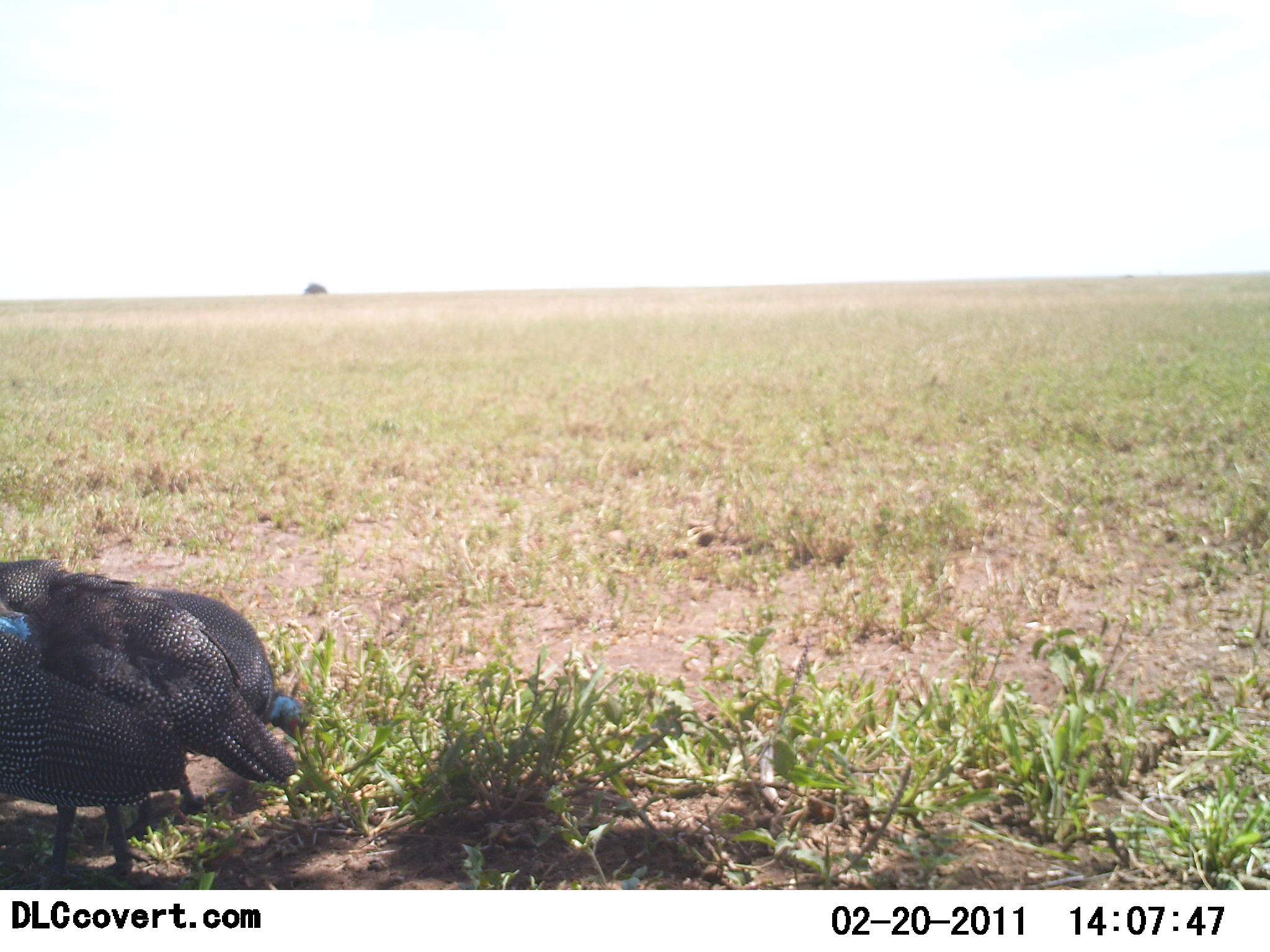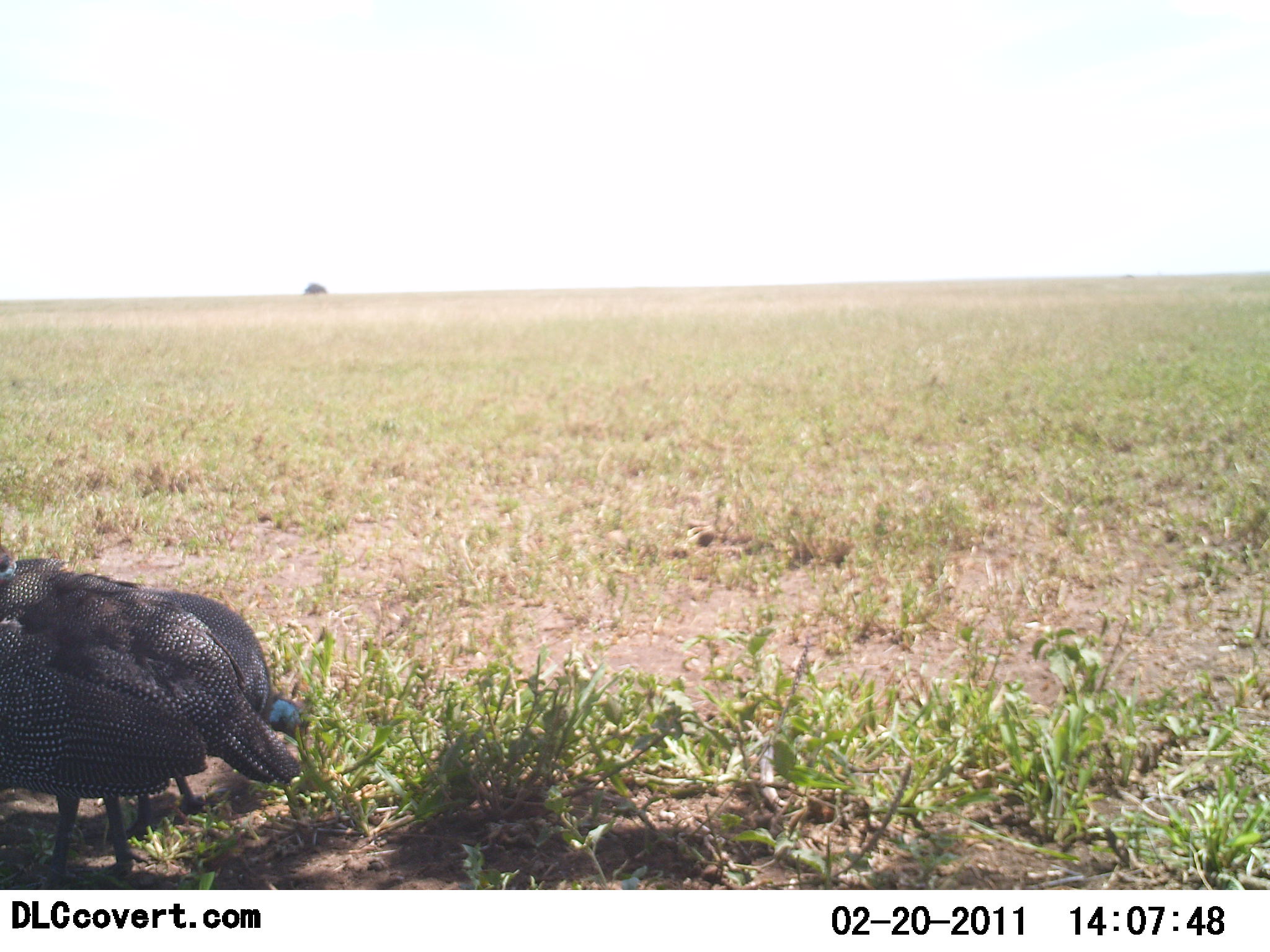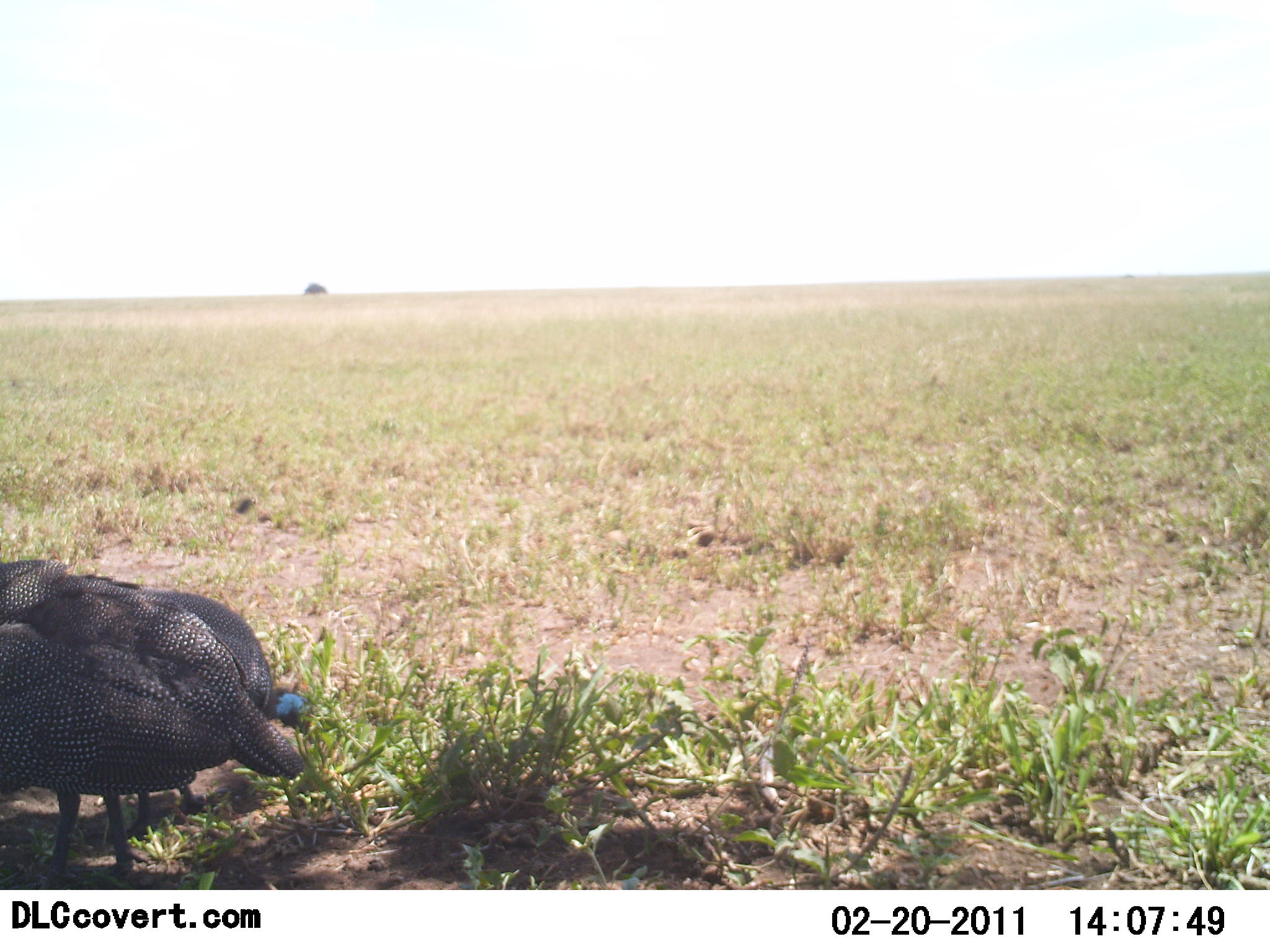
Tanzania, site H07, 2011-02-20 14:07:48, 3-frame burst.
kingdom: Animalia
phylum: Chordata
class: Aves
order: Galliformes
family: Numididae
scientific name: Numididae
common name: guinea fowl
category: guineafowl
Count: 3.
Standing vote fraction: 45%.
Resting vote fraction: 18%.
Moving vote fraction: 0%.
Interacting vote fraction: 0%.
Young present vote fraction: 0%.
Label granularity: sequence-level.